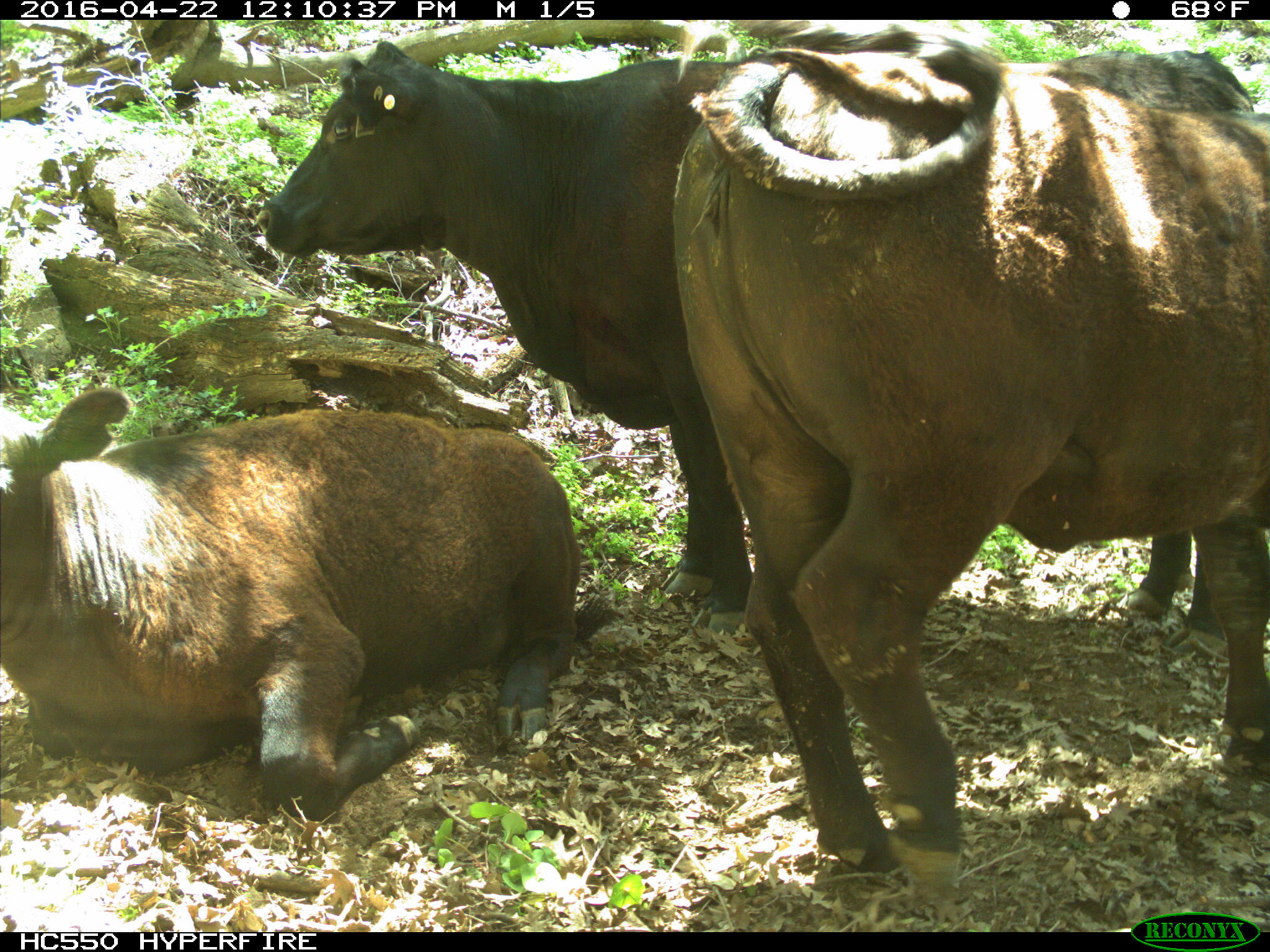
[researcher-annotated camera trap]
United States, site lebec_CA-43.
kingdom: Animalia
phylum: Chordata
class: Mammalia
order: Artiodactyla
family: Bovidae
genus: Bos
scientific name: Bos taurus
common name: domestic cow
Bos taurus (domestic cow).